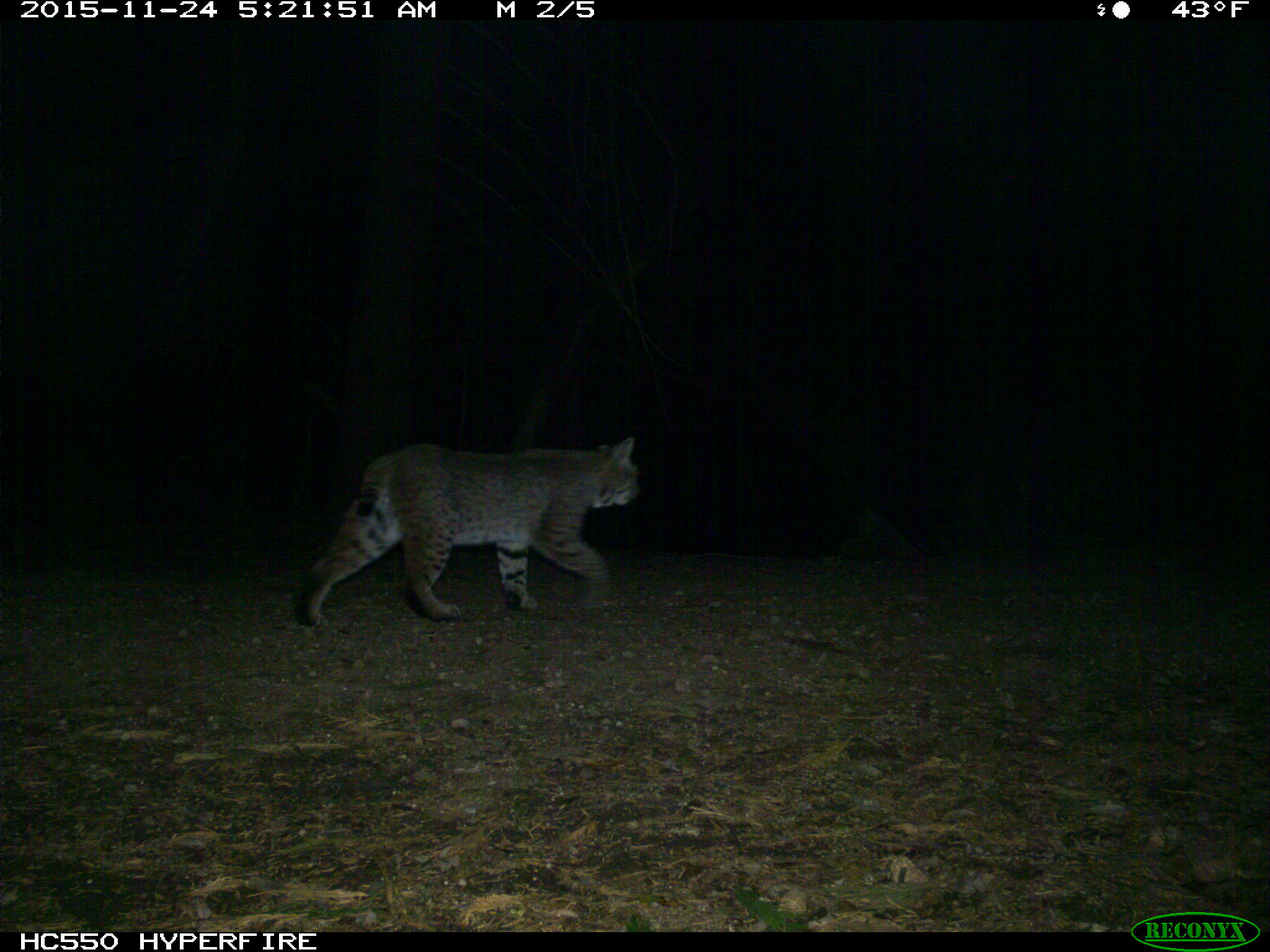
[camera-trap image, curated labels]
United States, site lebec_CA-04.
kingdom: Animalia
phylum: Chordata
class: Mammalia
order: Carnivora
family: Felidae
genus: Lynx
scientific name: Lynx rufus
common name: bobcat